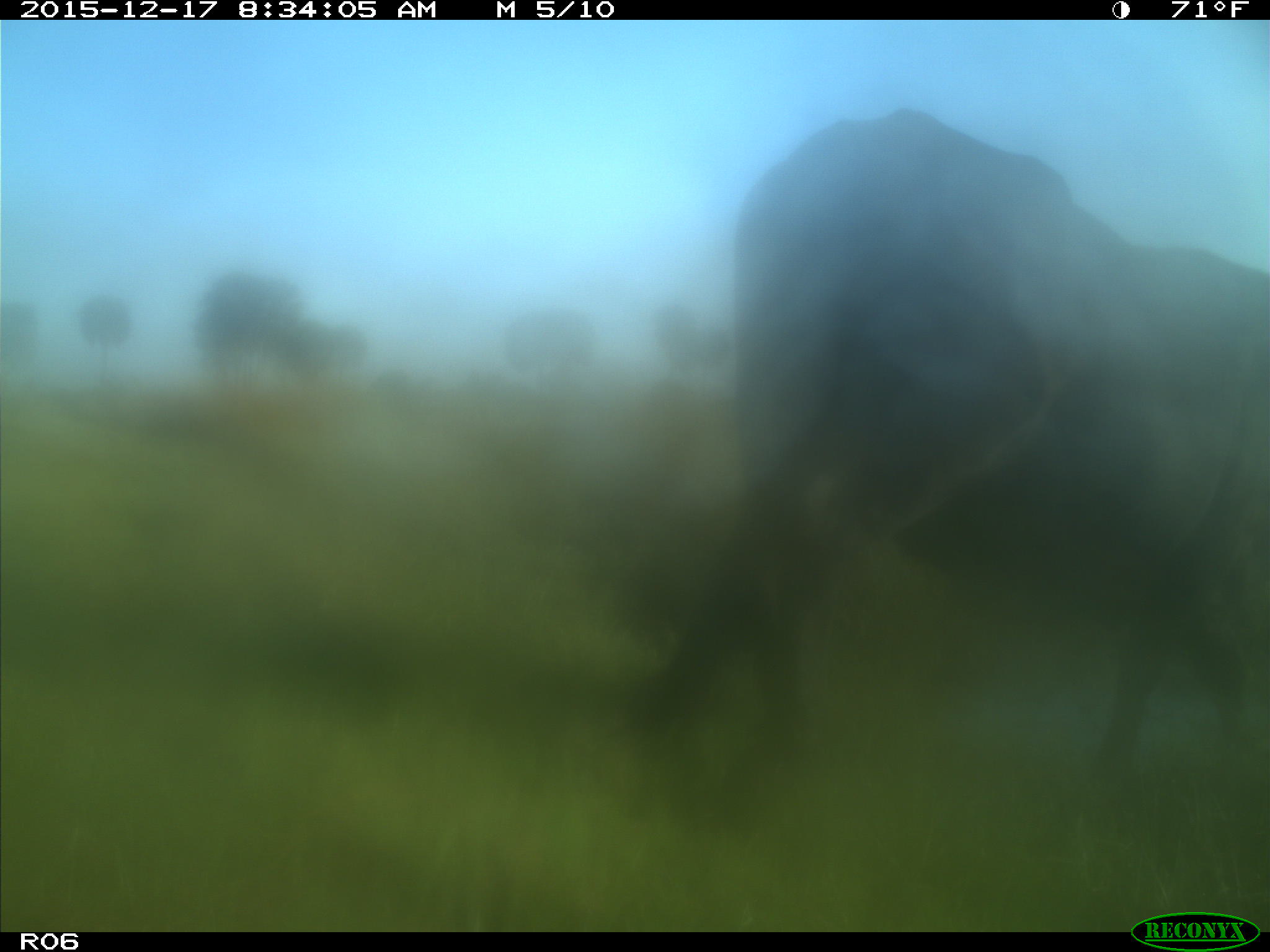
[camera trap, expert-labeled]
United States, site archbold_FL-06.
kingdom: Animalia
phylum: Chordata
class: Mammalia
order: Artiodactyla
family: Bovidae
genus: Bos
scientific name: Bos taurus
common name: domestic cow